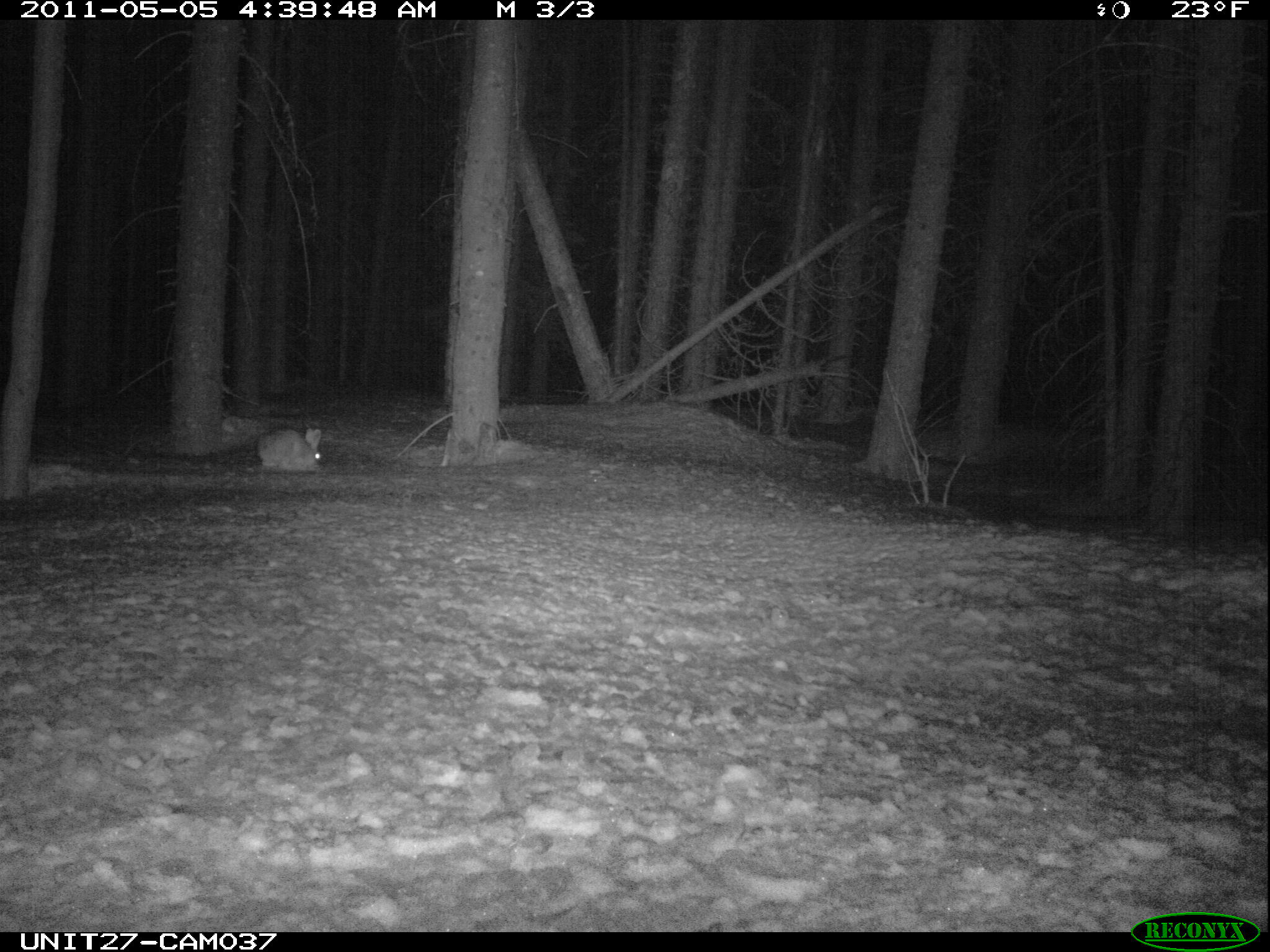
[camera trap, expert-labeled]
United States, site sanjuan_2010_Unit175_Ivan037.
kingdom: Animalia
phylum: Chordata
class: Mammalia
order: Lagomorpha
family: Leporidae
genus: Lepus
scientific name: Lepus americanus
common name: snowshoe hare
Lepus americanus (snowshoe hare).